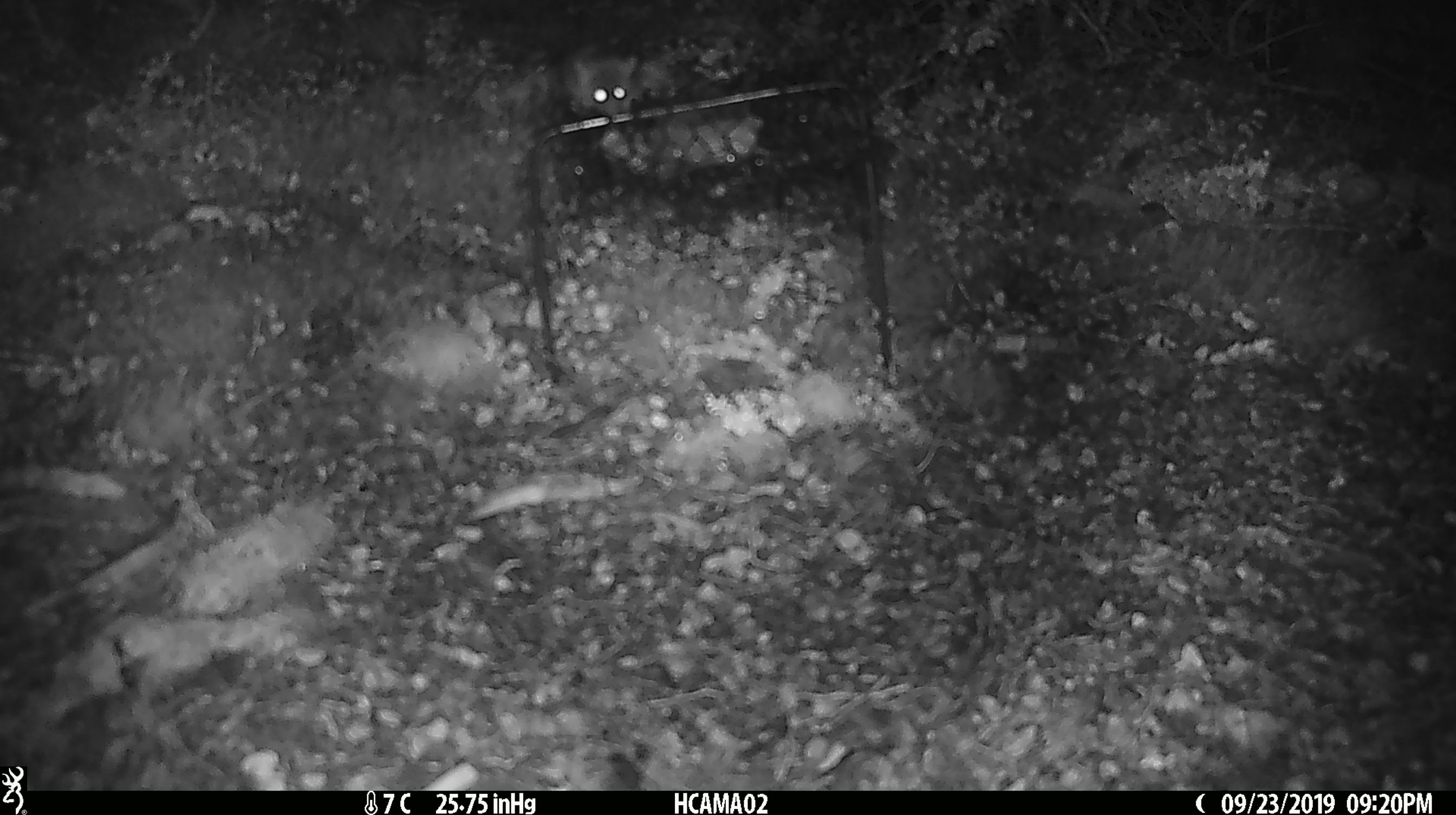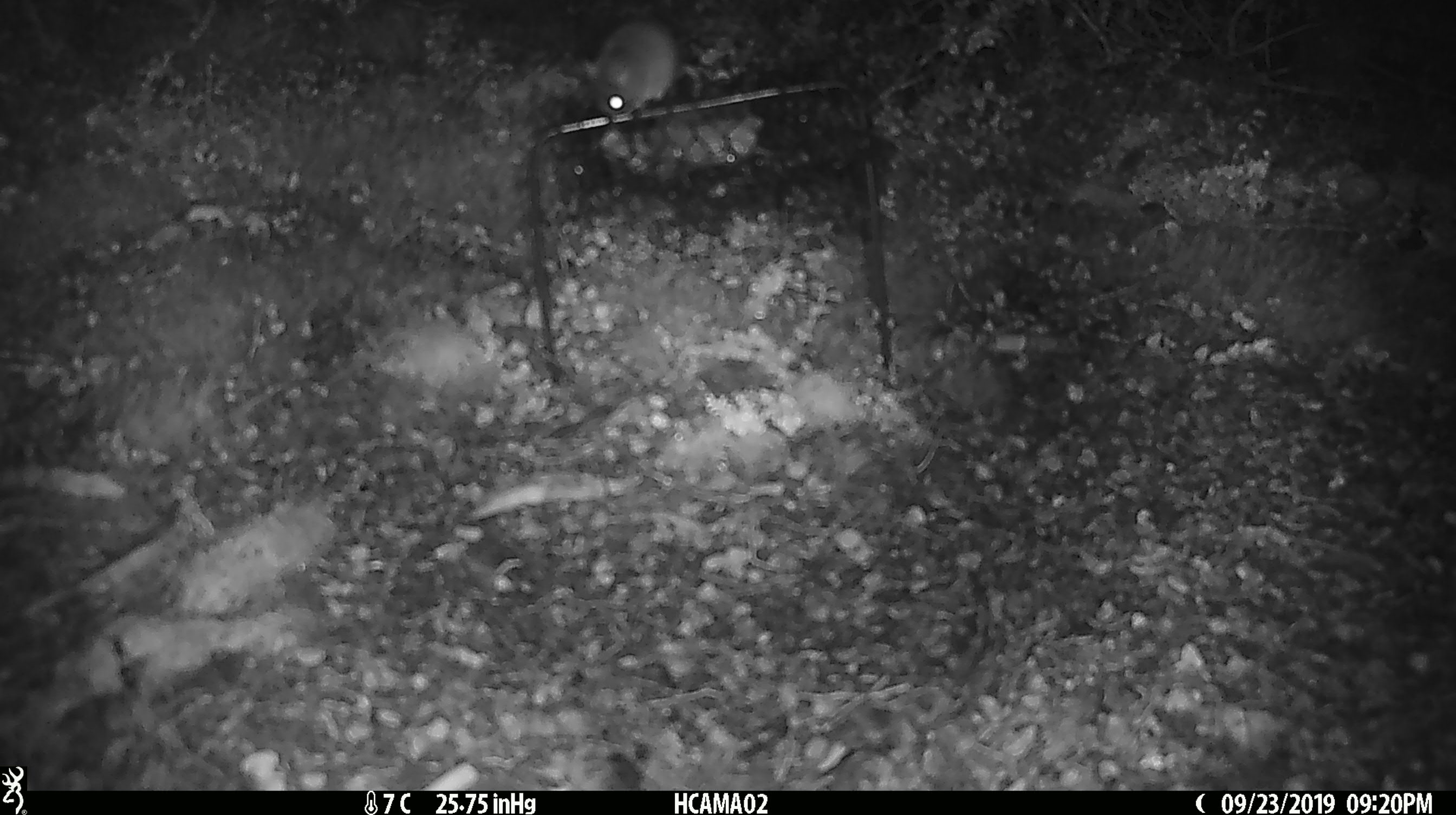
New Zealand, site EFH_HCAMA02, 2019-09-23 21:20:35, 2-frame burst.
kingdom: Animalia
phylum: Chordata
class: Mammalia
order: Rodentia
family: Muridae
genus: Mus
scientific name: Mus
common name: mouse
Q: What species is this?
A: Mouse (Mus).